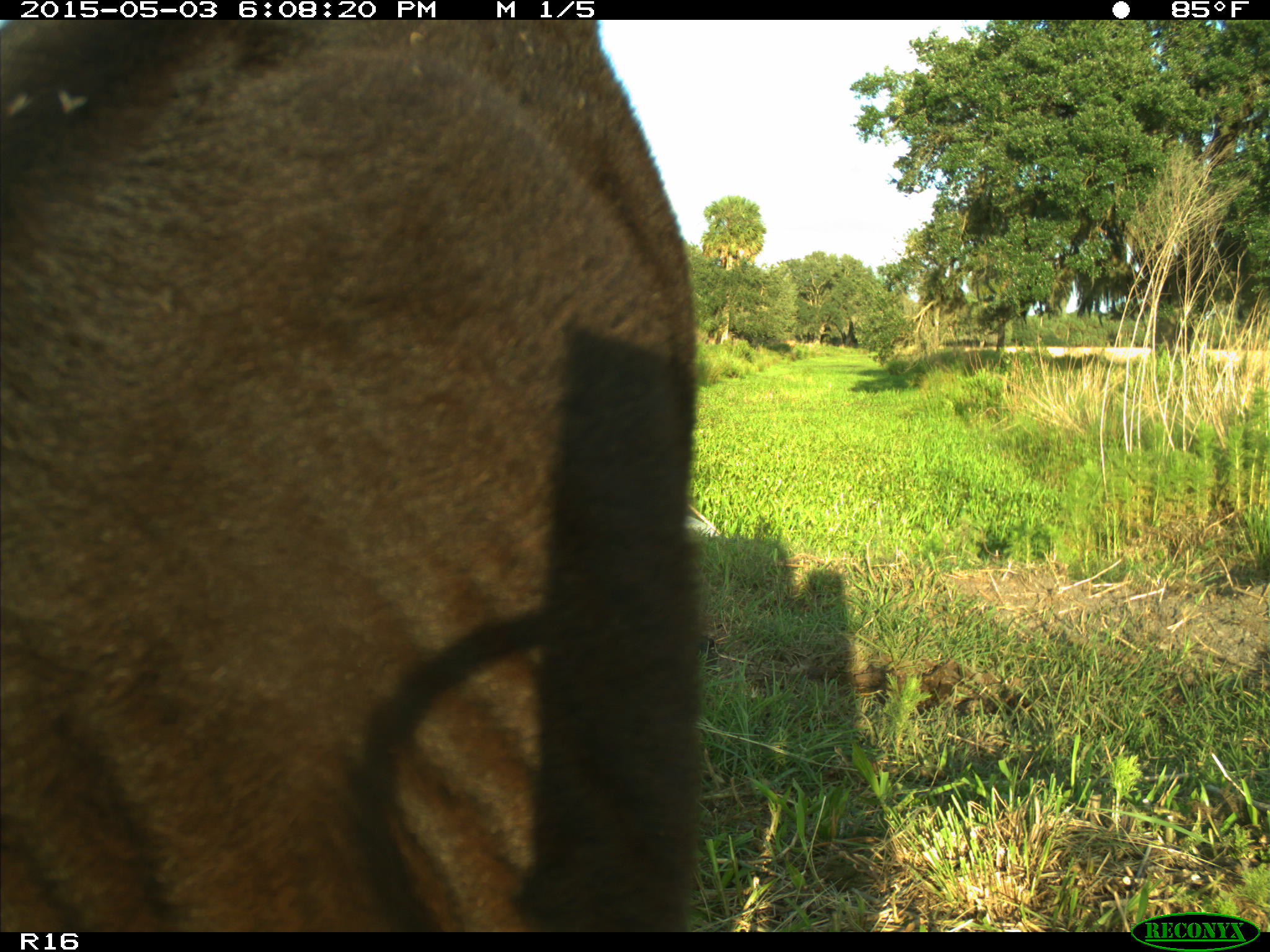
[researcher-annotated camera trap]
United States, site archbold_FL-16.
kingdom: Animalia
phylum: Chordata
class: Mammalia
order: Artiodactyla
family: Bovidae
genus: Bos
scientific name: Bos taurus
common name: domestic cow